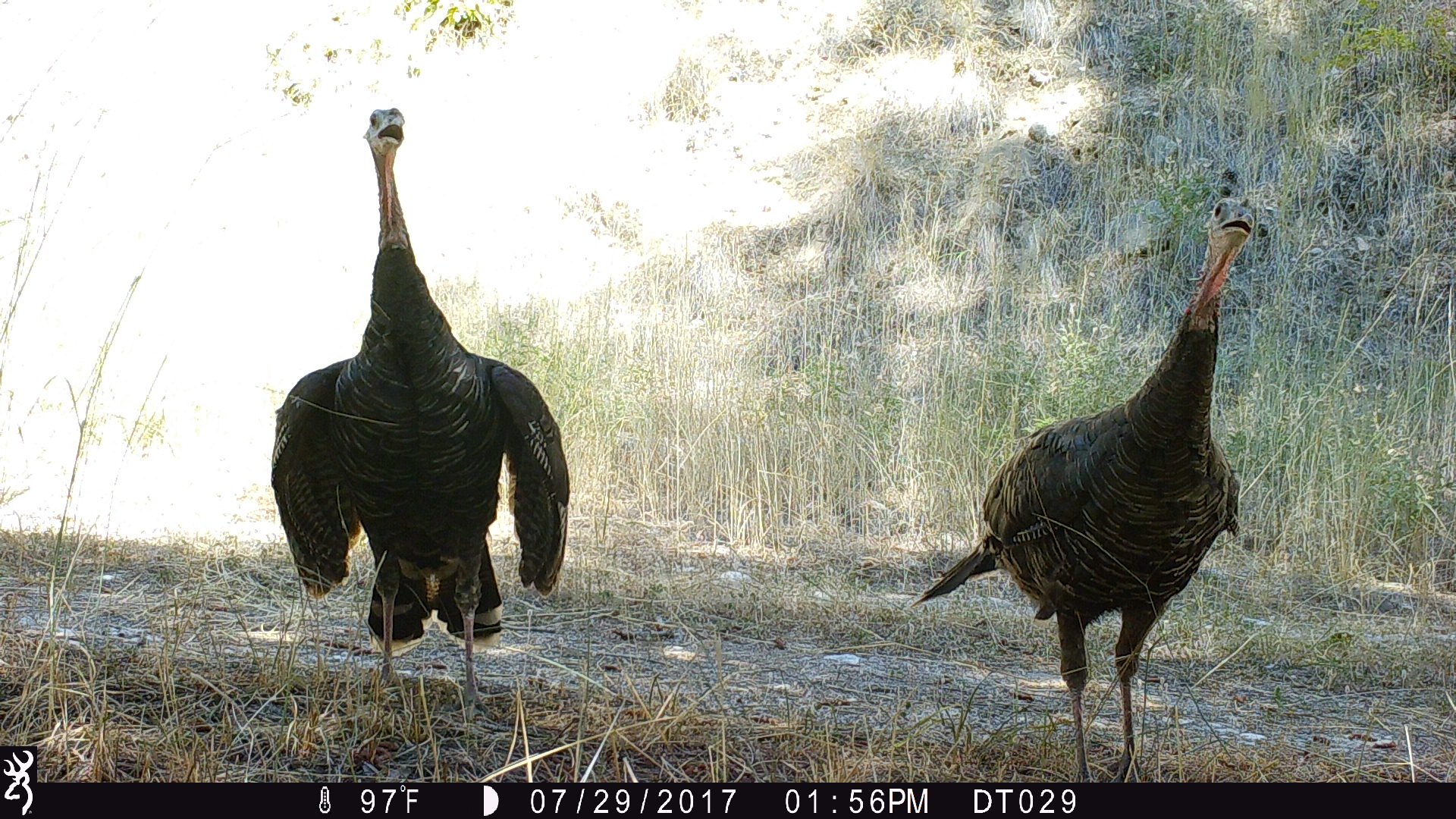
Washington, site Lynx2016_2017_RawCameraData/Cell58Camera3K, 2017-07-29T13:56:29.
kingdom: Animalia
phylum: Chordata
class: Aves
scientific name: Aves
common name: birds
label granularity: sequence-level